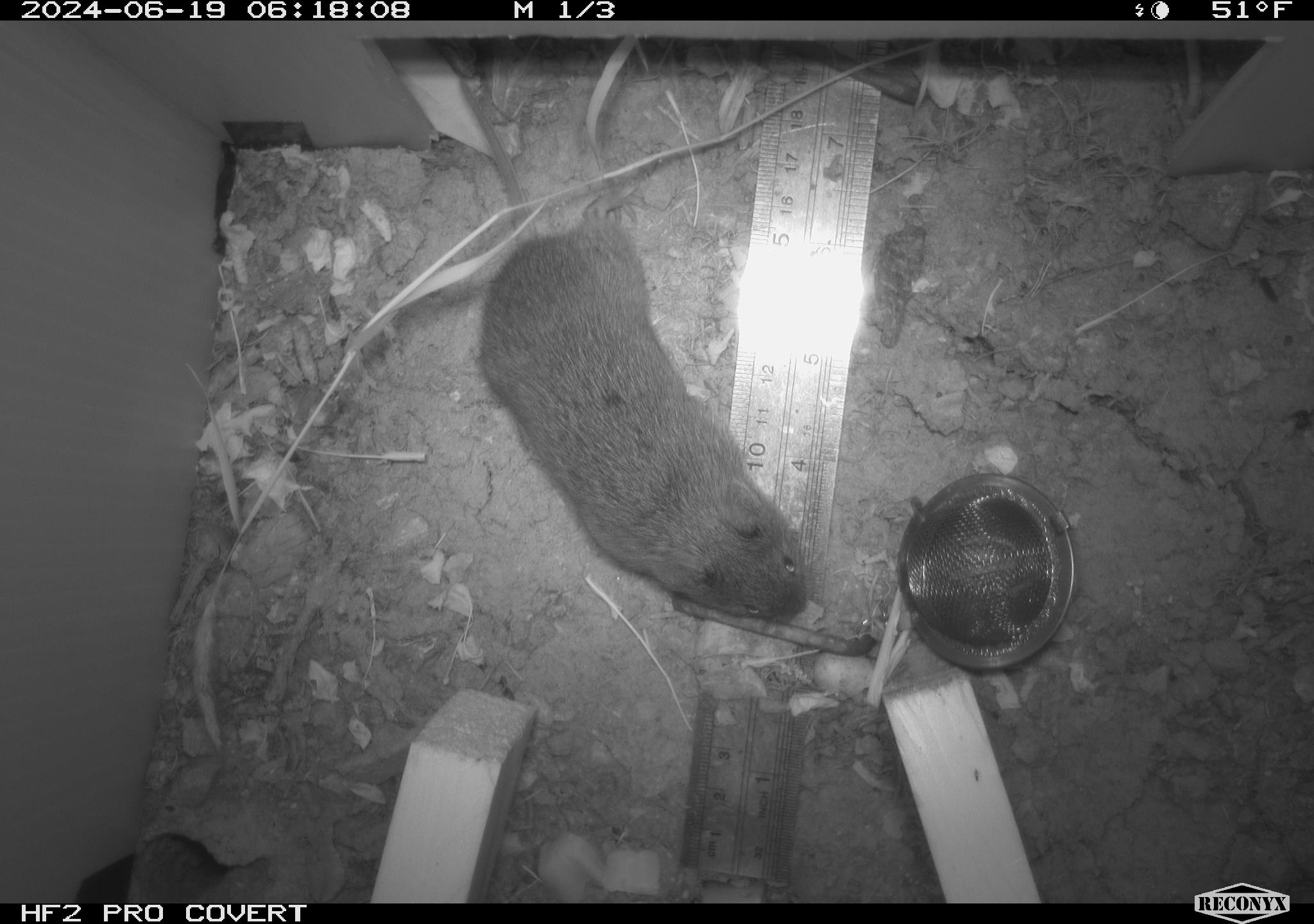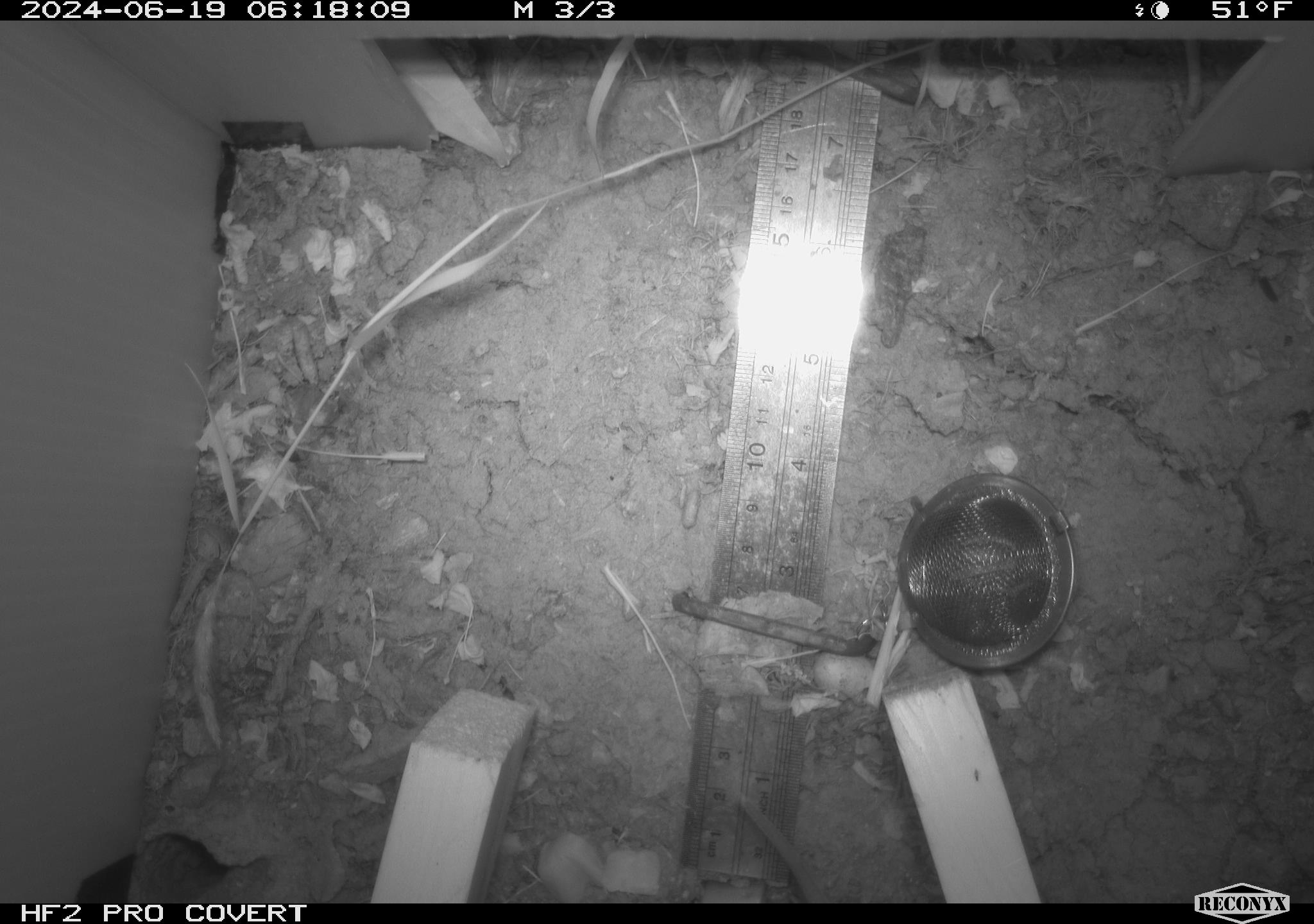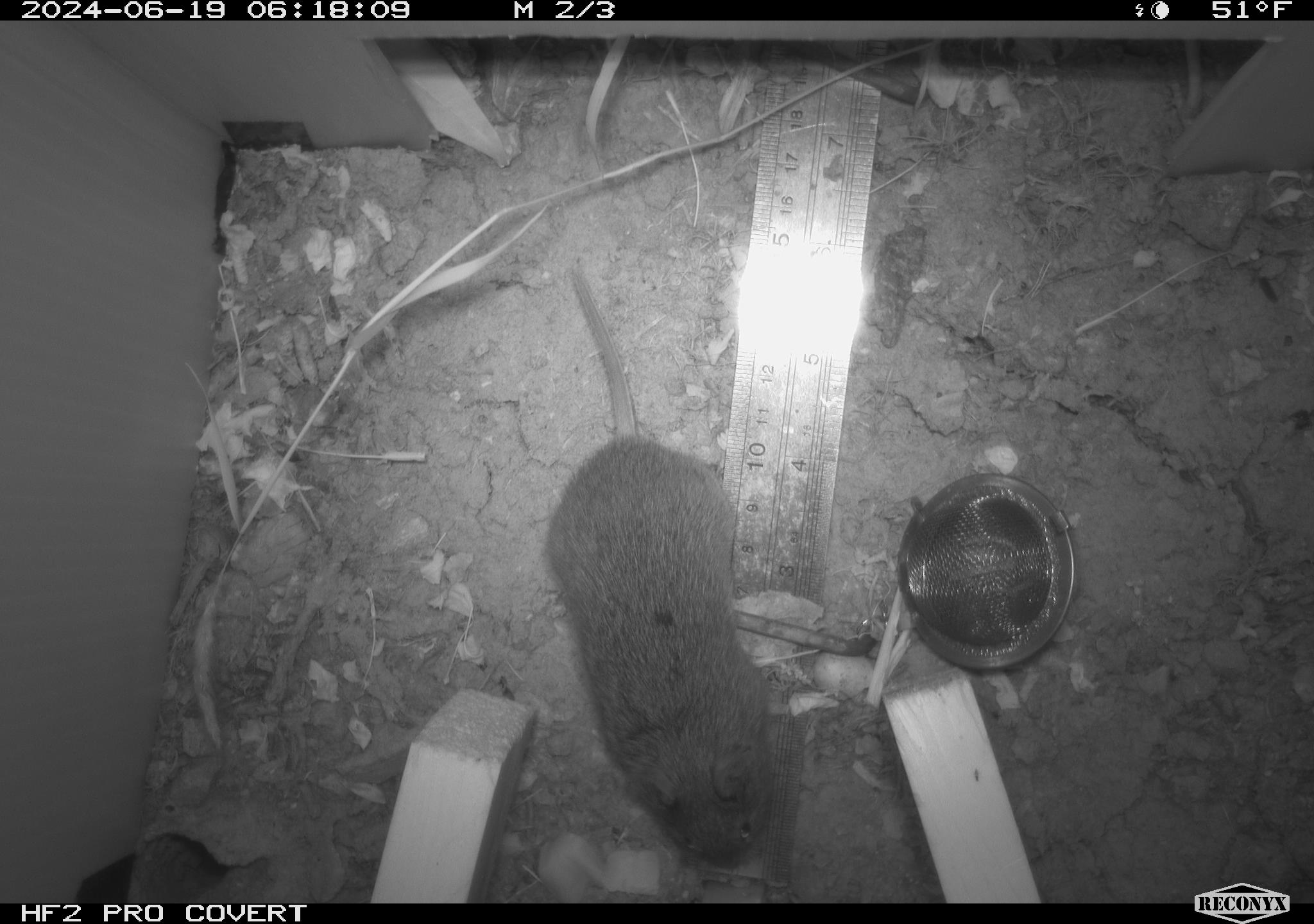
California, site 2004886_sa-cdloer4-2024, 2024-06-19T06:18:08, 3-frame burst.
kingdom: Animalia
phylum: Chordata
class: Mammalia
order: Rodentia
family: Cricetidae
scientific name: Arvicolinae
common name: voles, lemmings, and muskrats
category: arvicolinae subfamily